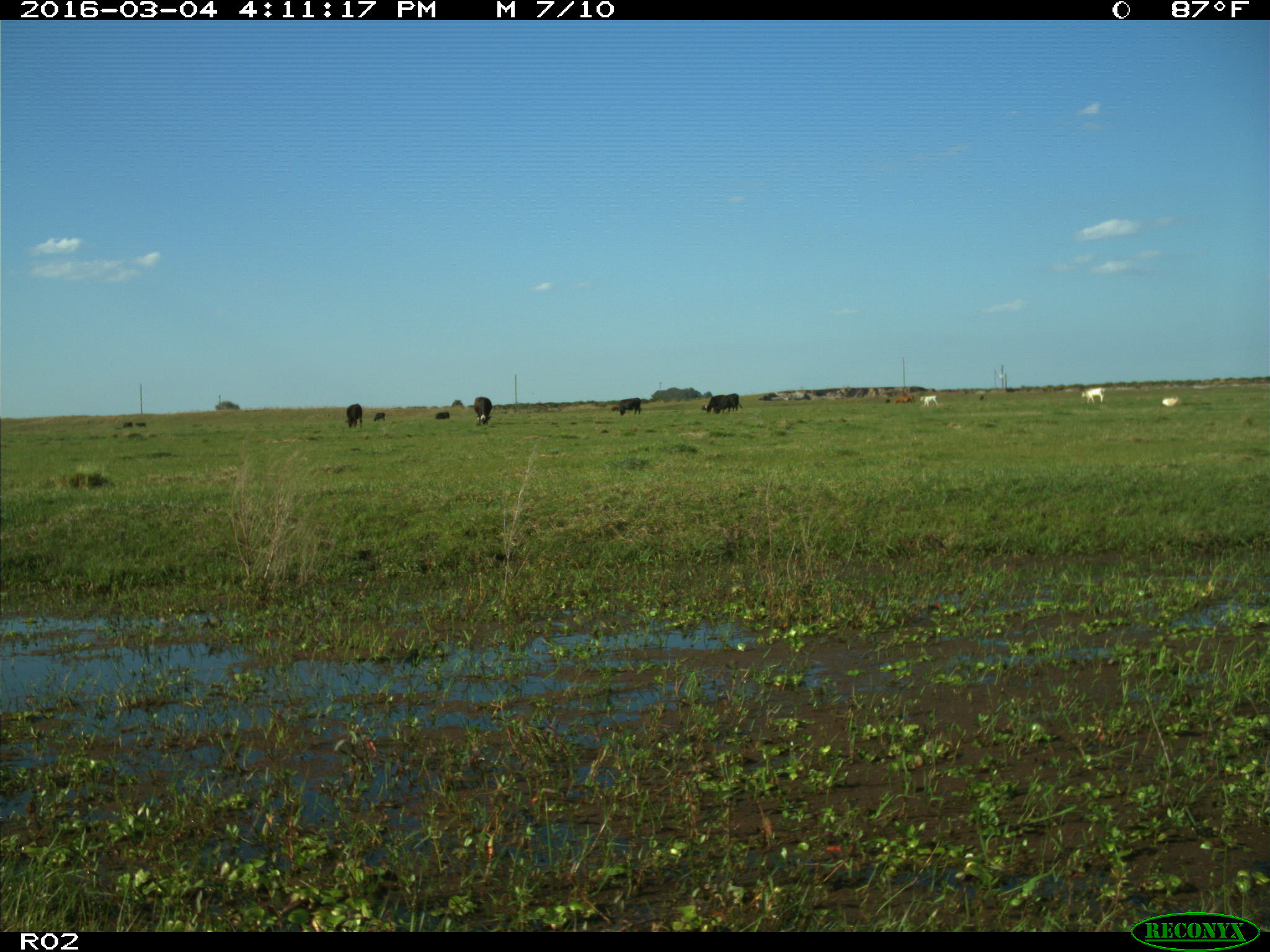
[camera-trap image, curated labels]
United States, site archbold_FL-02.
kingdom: Animalia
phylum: Chordata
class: Mammalia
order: Artiodactyla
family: Bovidae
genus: Bos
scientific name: Bos taurus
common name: domestic cow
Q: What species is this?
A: Bos taurus (domestic cow).